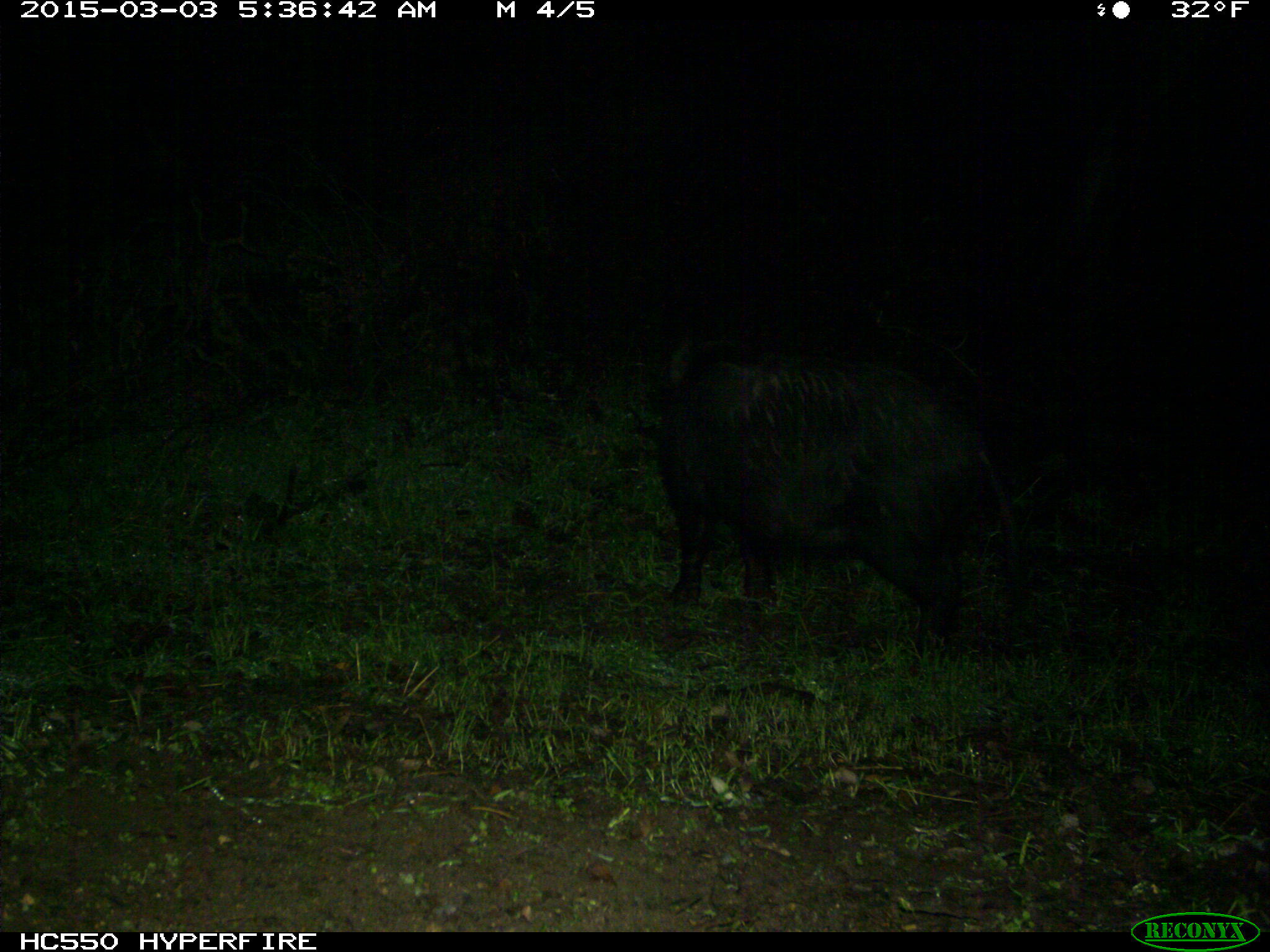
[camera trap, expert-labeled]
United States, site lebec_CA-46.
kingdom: Animalia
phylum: Chordata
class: Mammalia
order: Artiodactyla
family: Suidae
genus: Sus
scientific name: Sus scrofa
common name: wild boar